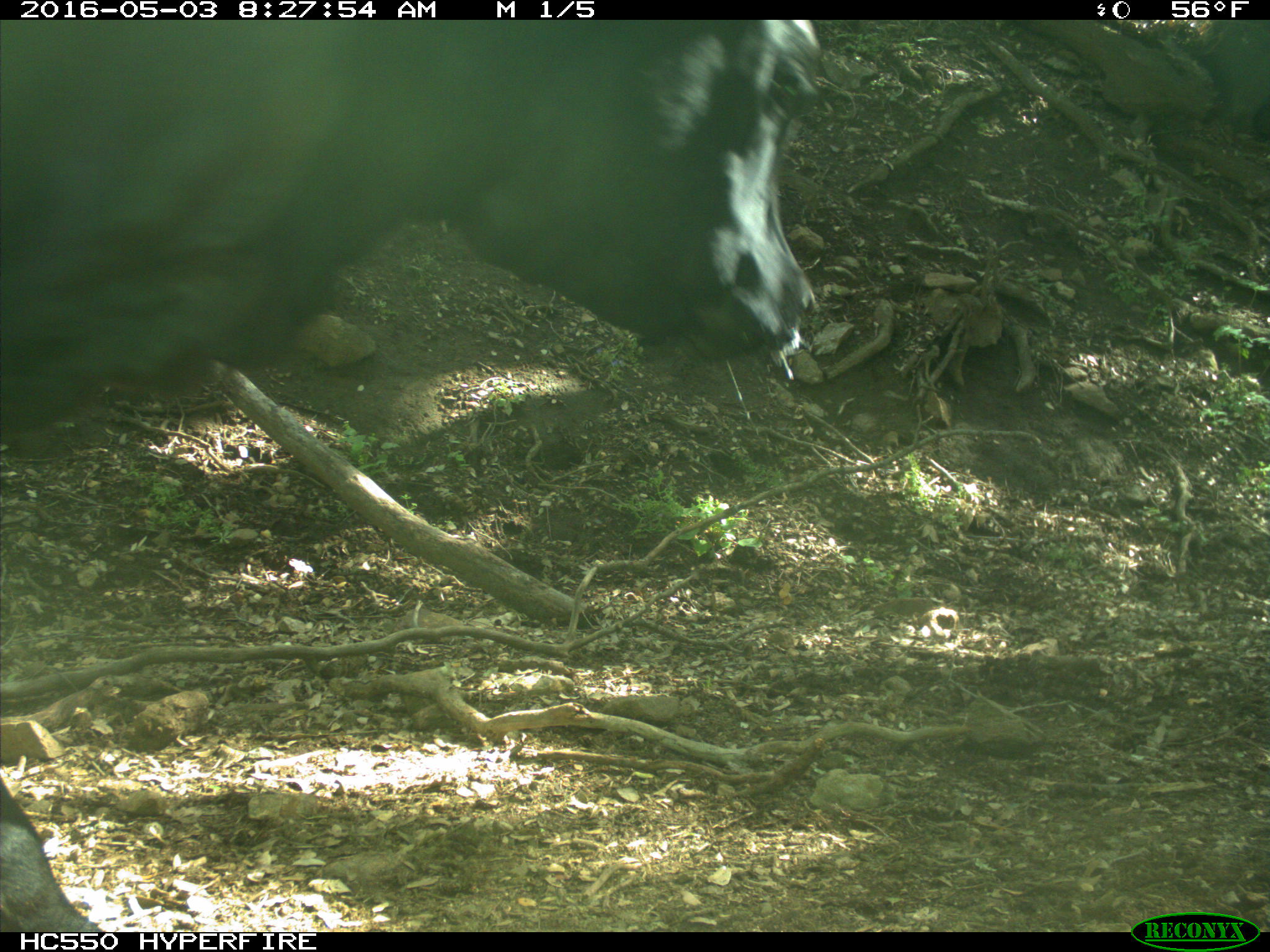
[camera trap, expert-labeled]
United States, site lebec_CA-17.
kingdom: Animalia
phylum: Chordata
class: Mammalia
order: Artiodactyla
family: Bovidae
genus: Bos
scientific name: Bos taurus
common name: domestic cow